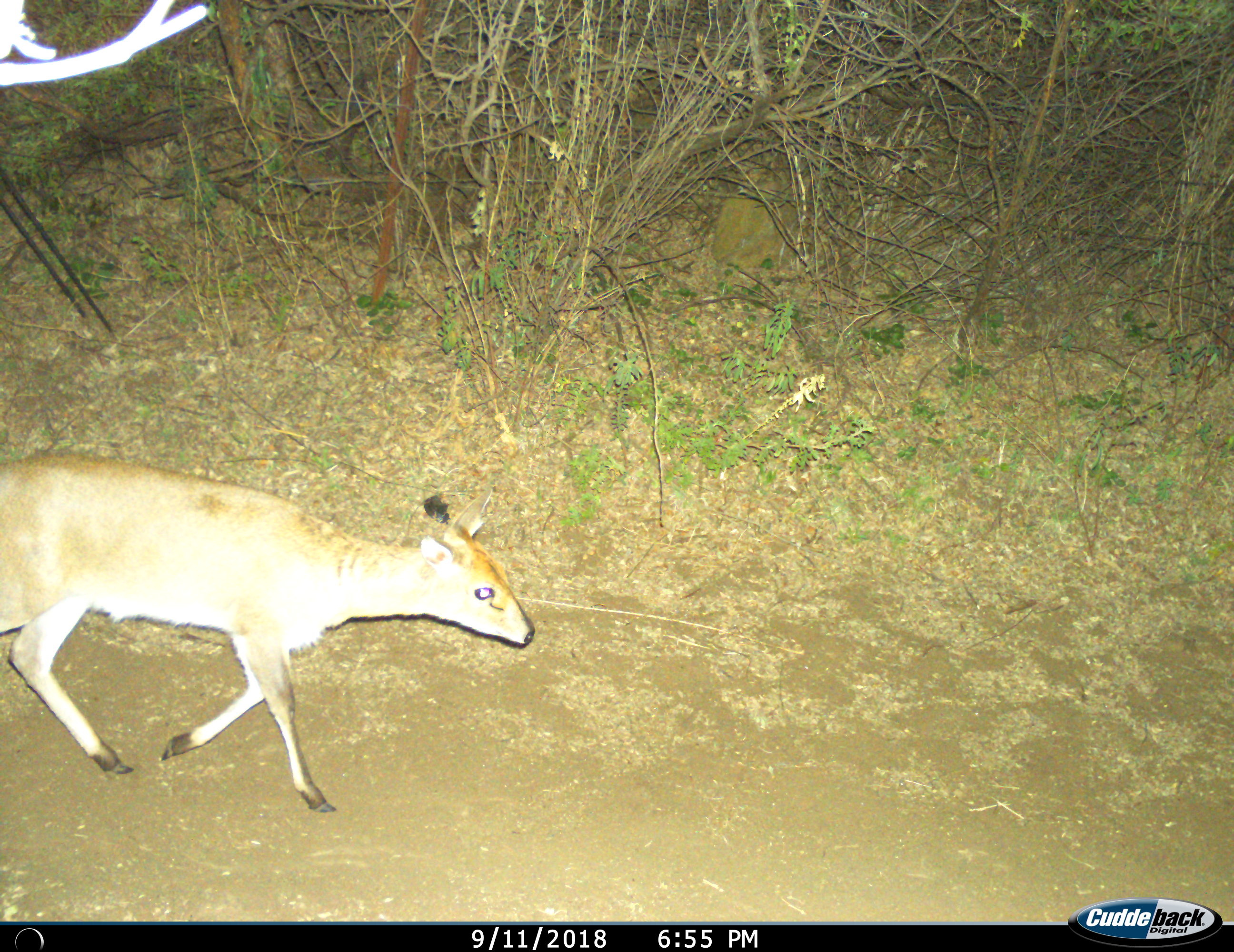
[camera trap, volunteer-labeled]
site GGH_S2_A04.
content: unidentified animal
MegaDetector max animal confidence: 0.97